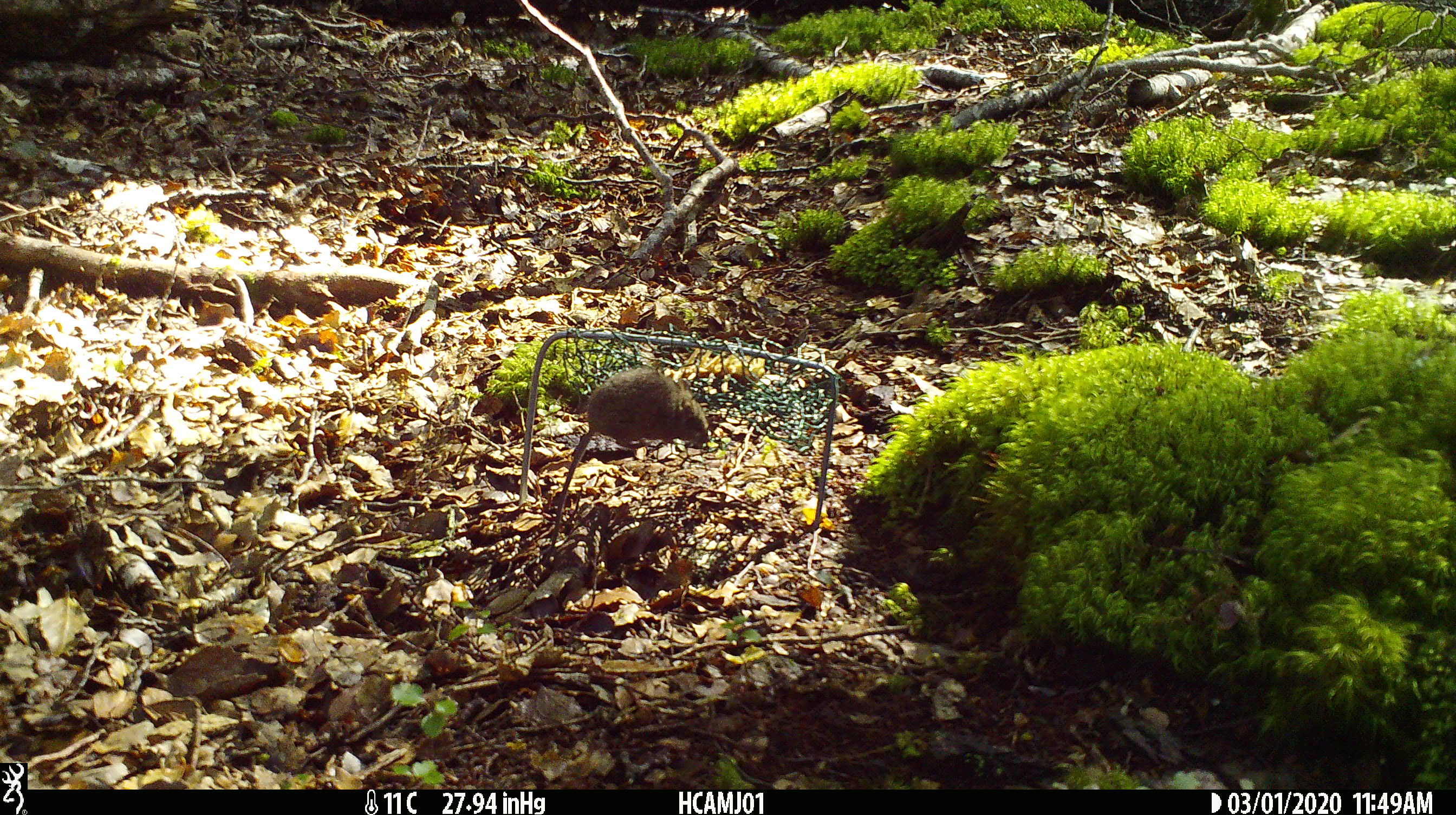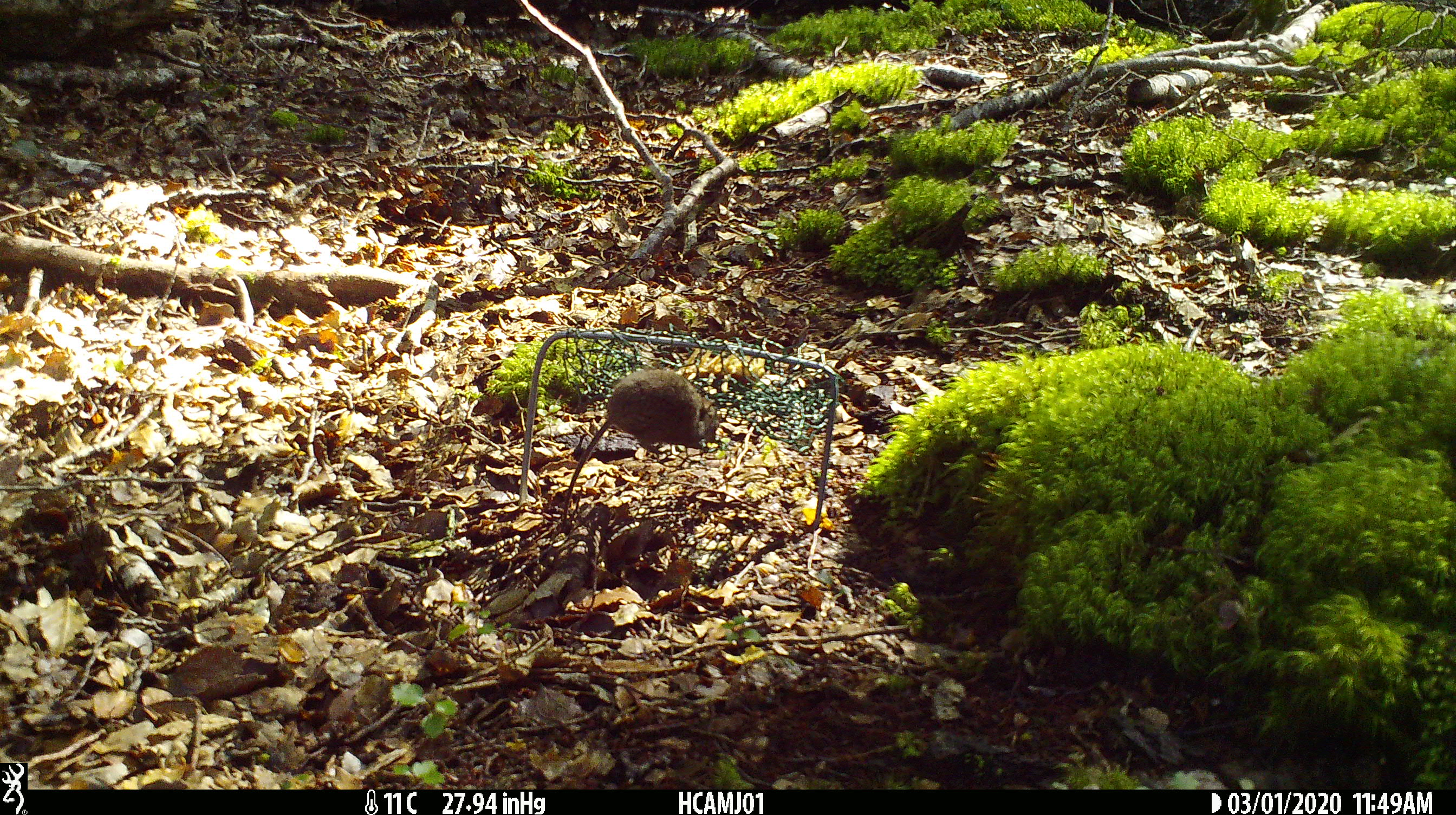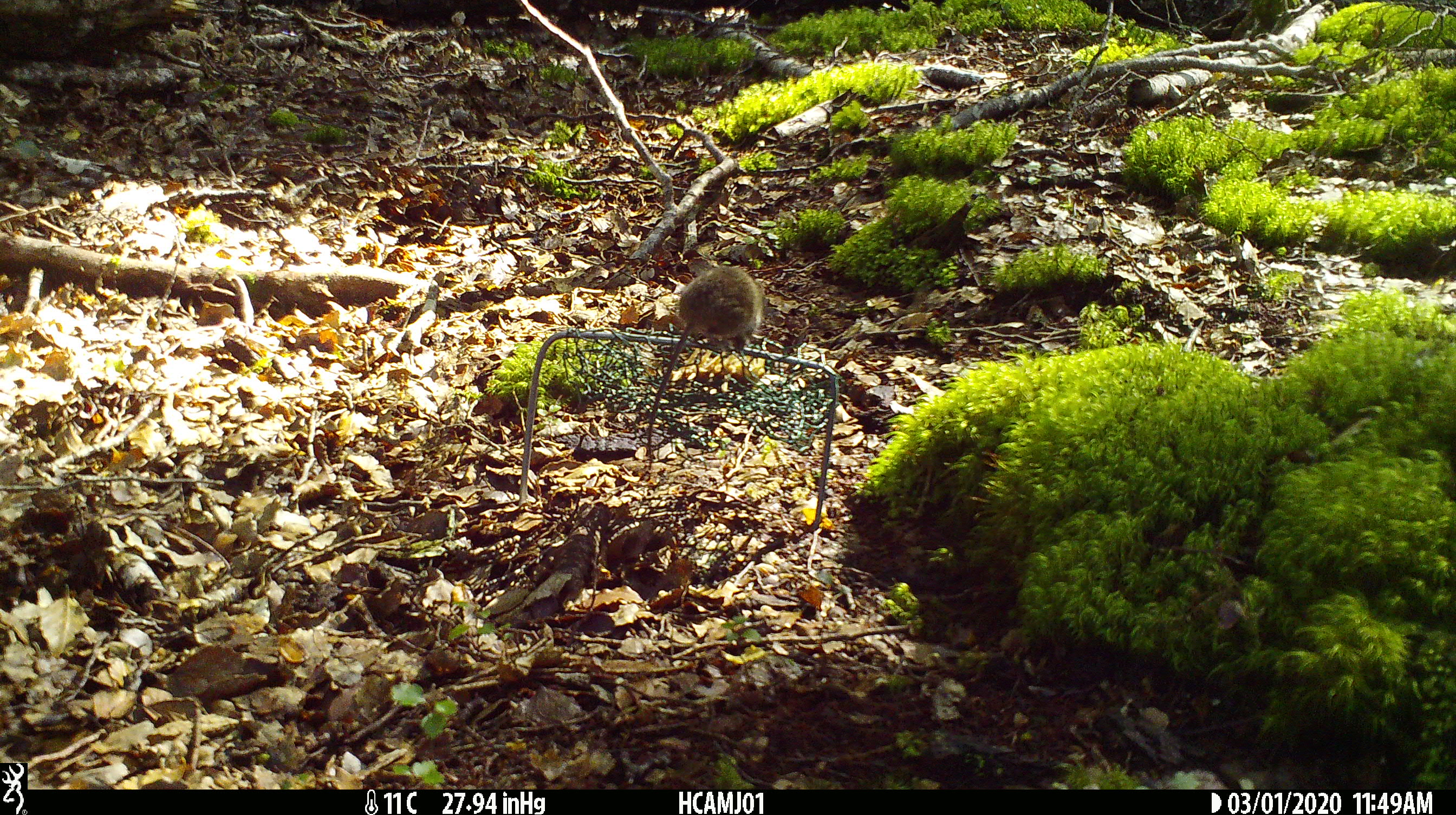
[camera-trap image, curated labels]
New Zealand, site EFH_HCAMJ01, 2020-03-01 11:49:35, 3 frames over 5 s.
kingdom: Animalia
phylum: Chordata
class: Mammalia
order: Rodentia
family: Muridae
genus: Mus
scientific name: Mus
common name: mouse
Mouse (Mus).